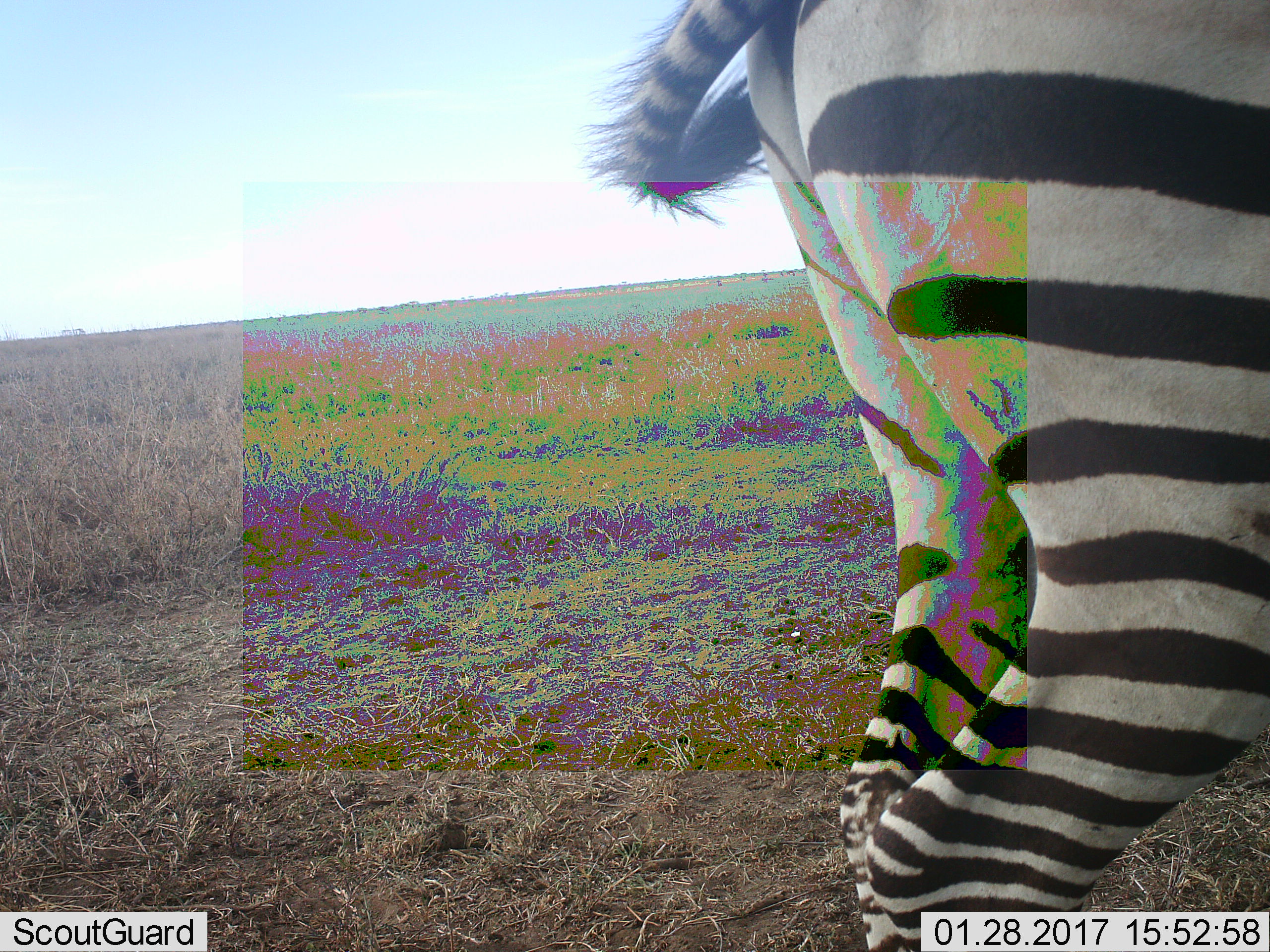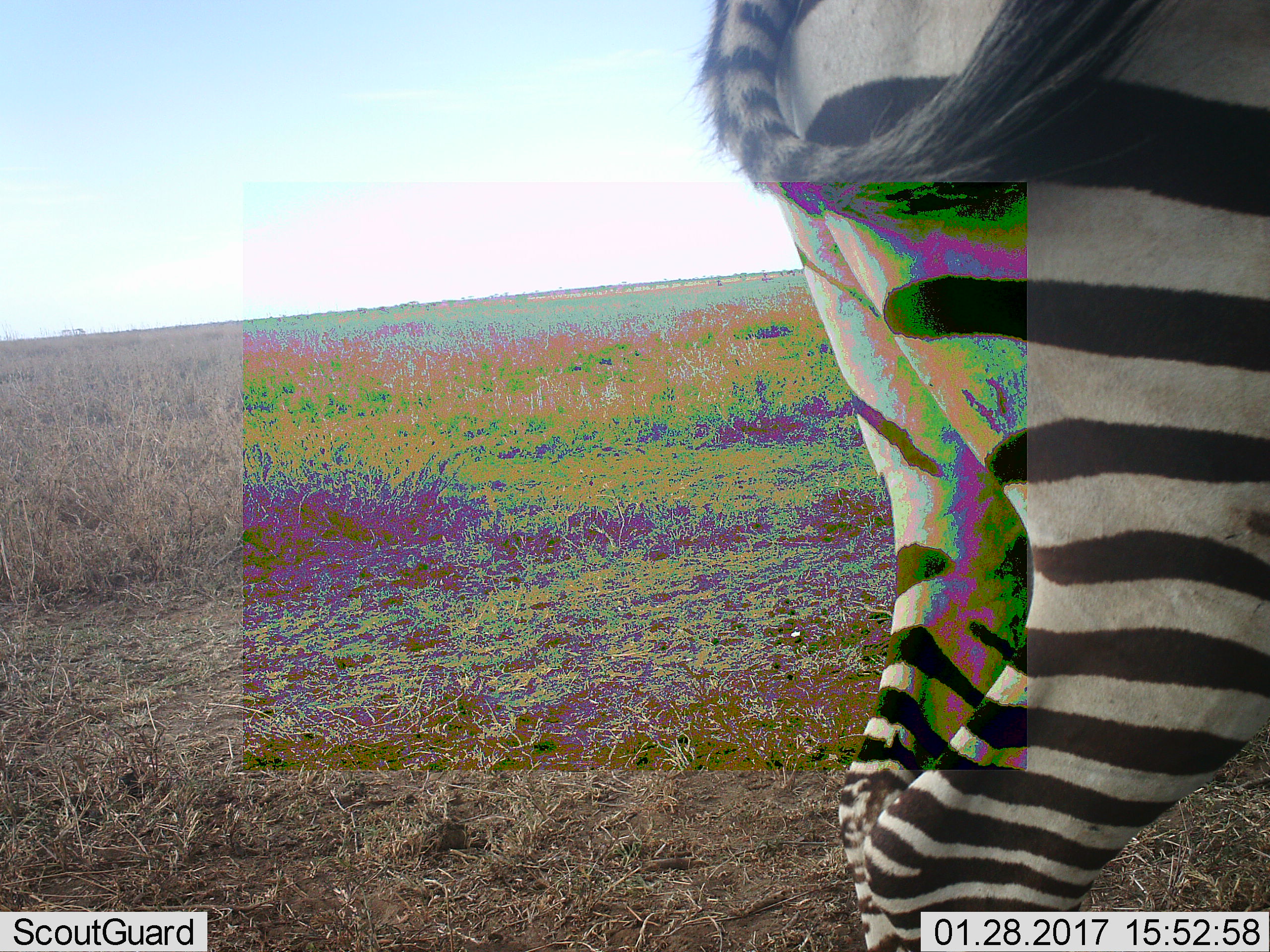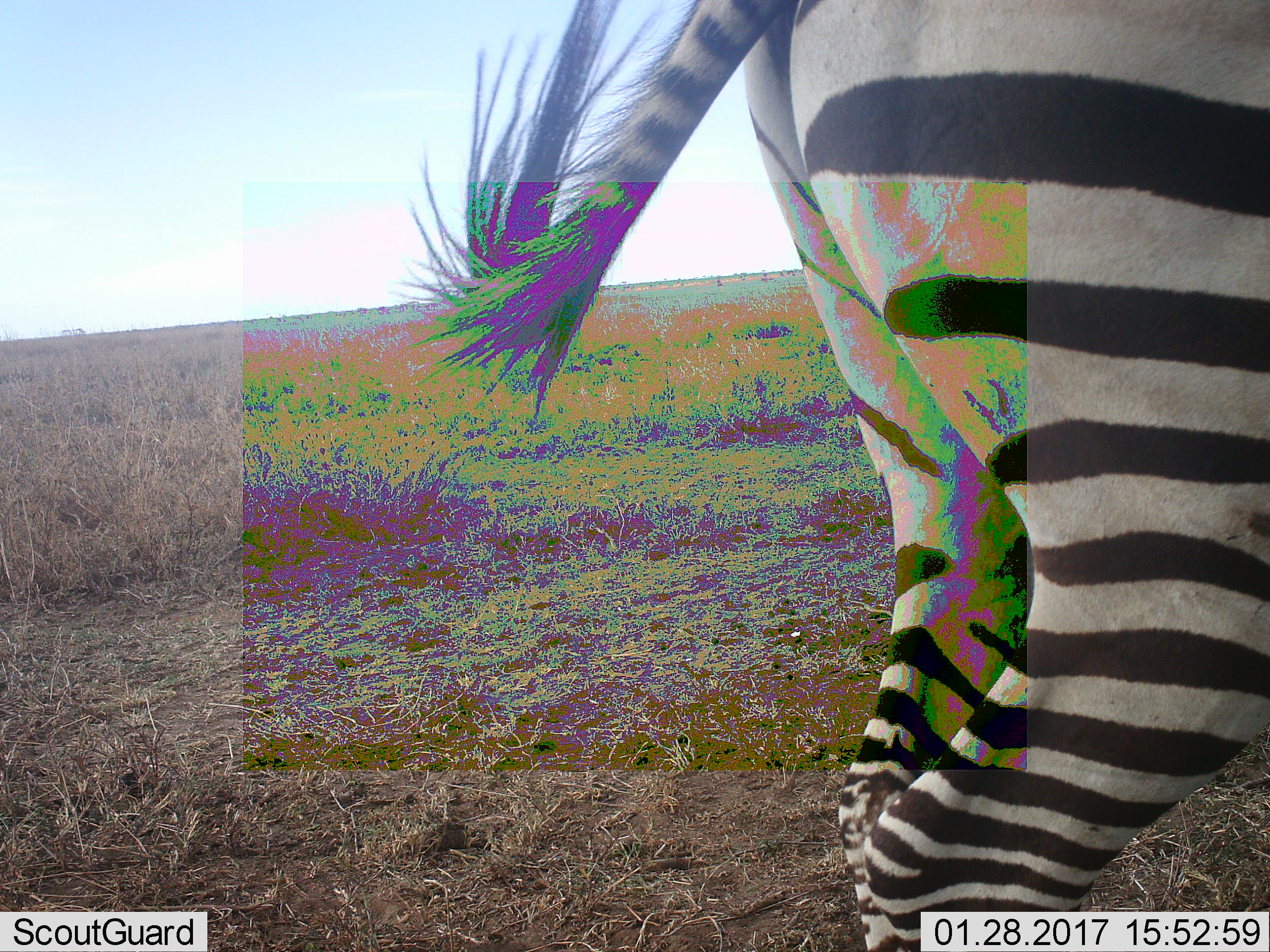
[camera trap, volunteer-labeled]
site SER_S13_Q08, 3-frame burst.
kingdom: Animalia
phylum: Chordata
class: Mammalia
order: Perissodactyla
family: Equidae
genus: Equus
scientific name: Equus quagga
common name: plains zebra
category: zebraplains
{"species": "zebraplains (plains zebra) (Equus quagga)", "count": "1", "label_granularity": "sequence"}